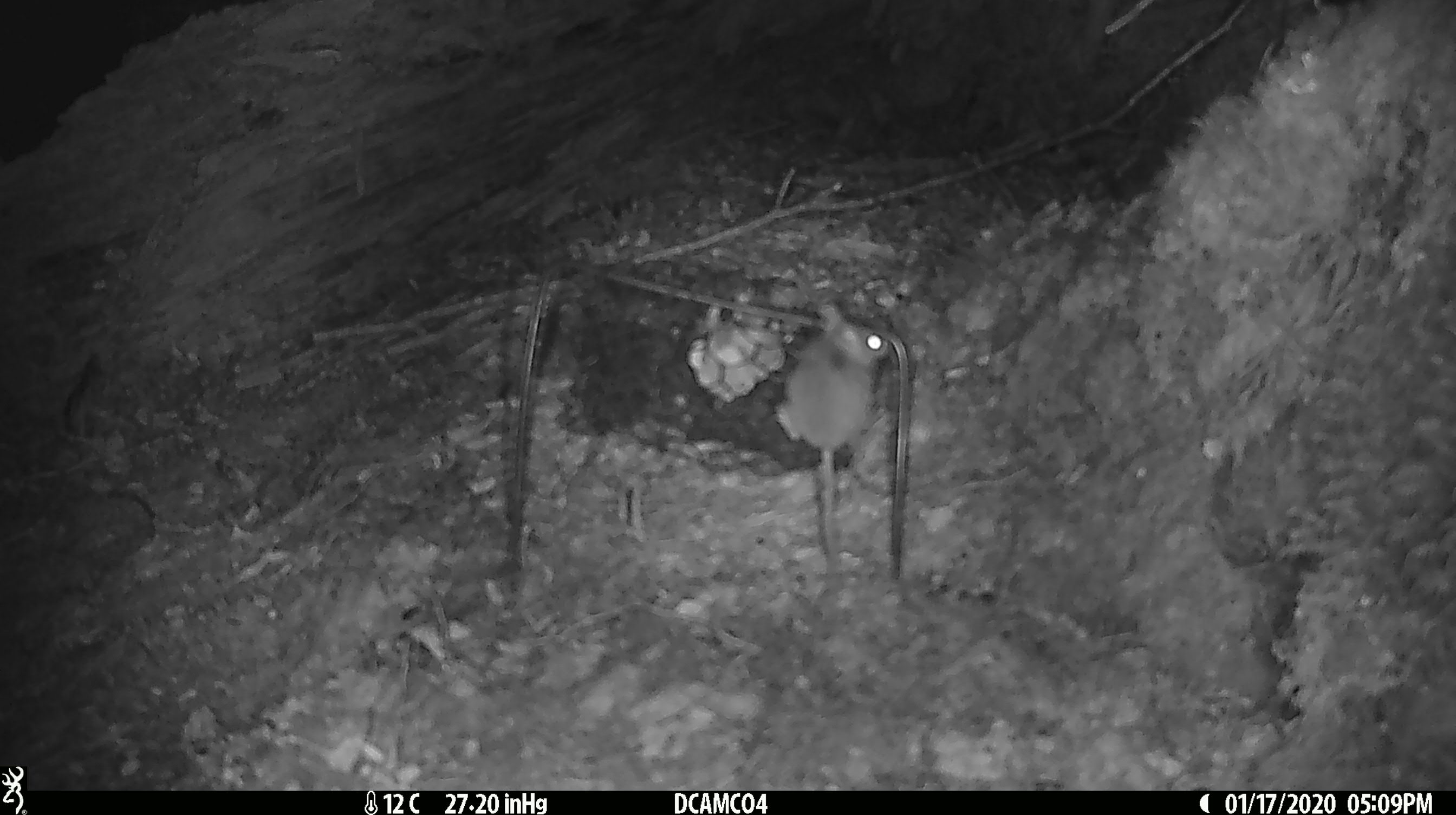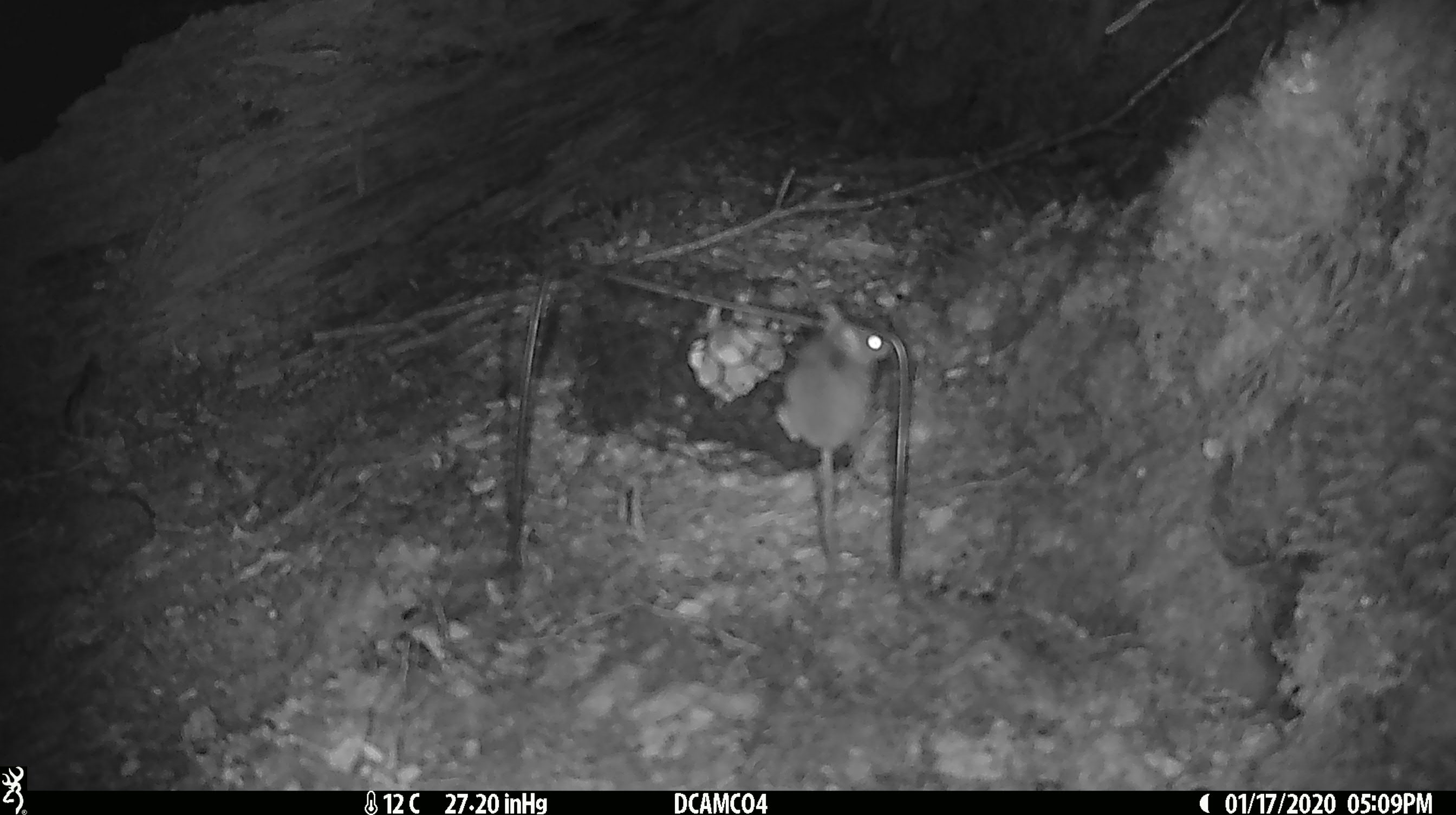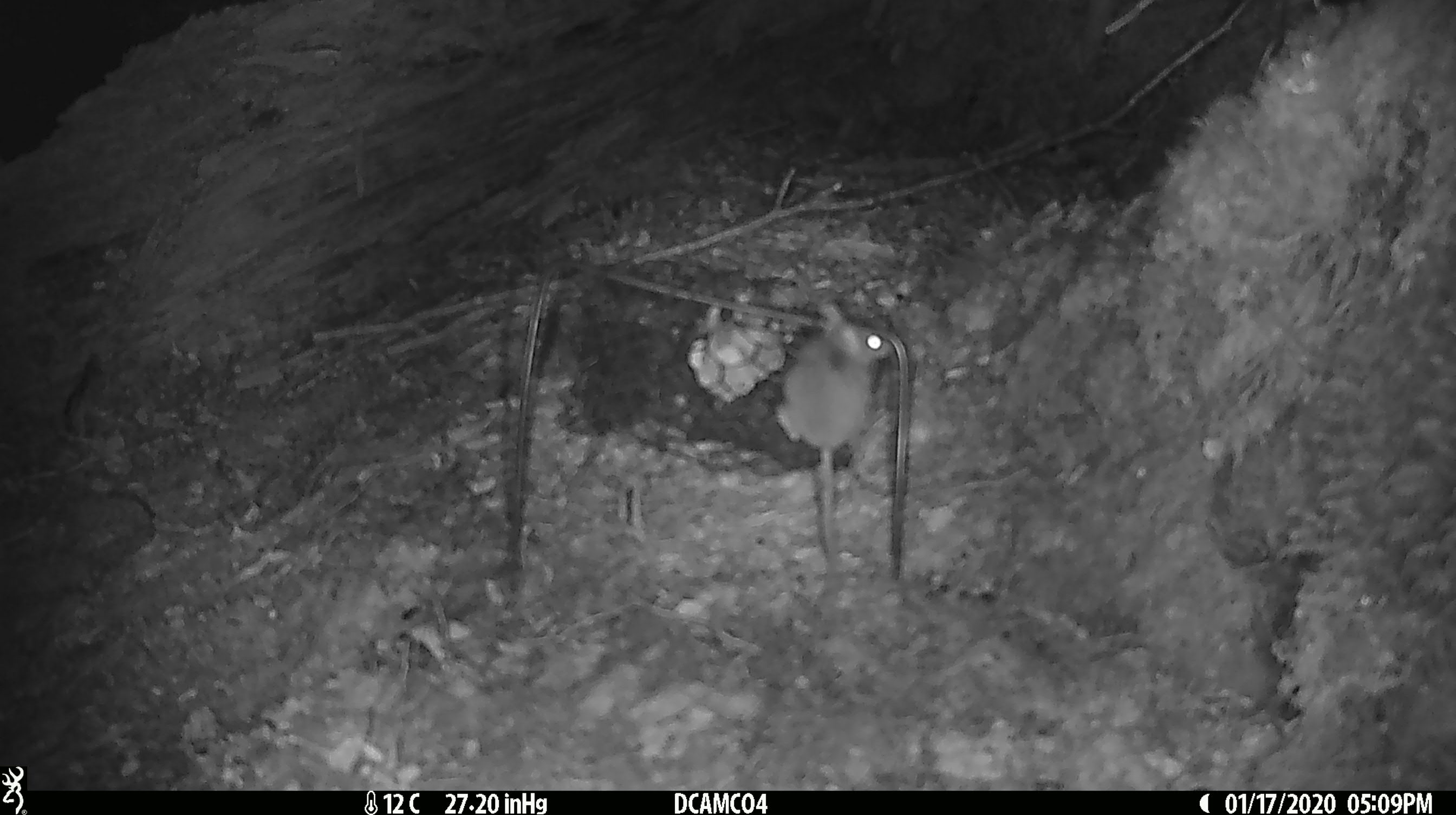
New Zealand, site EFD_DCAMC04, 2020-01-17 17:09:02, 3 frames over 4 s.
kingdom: Animalia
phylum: Chordata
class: Mammalia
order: Rodentia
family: Muridae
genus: Mus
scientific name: Mus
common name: mouse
Mouse (Mus).